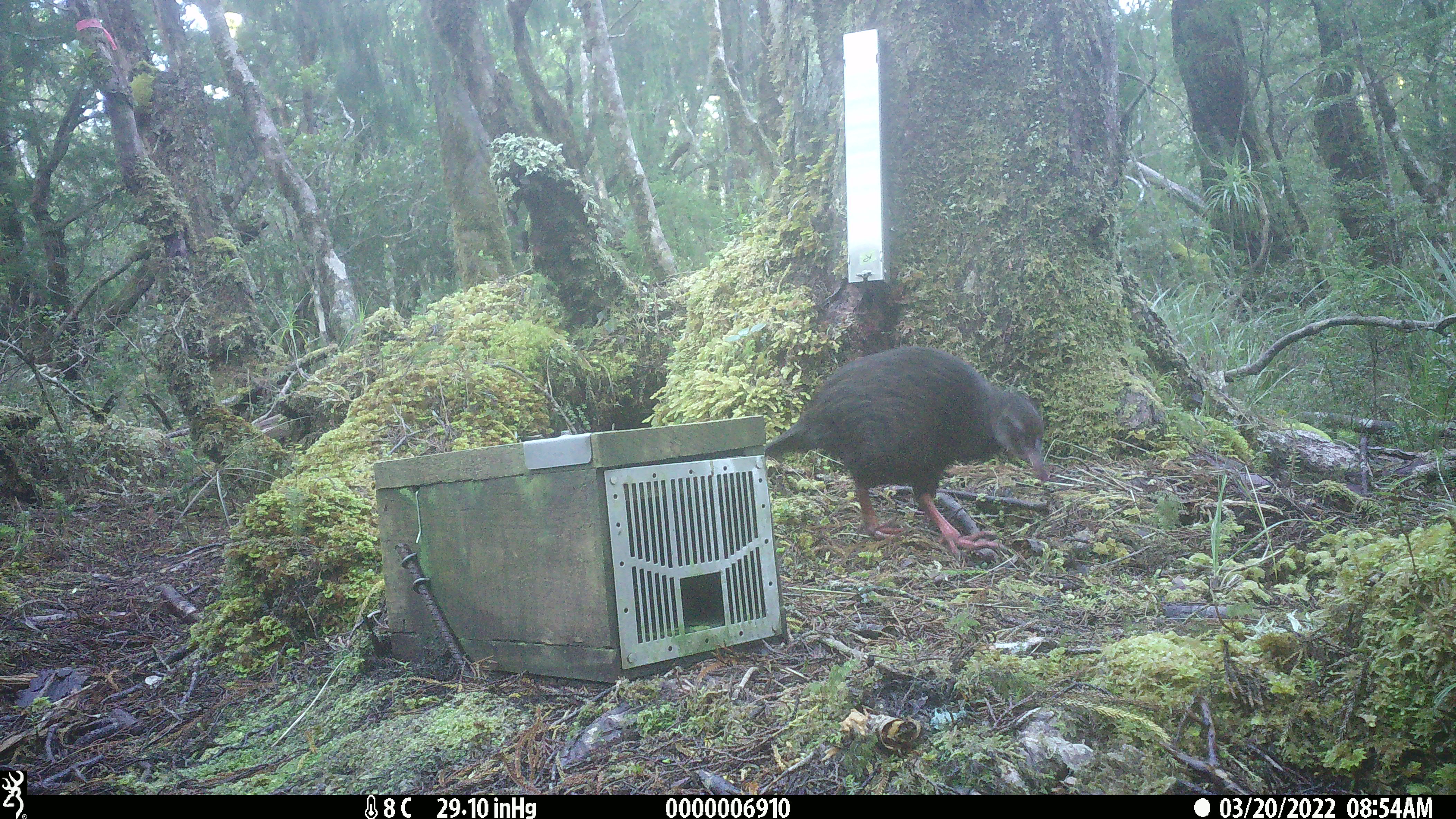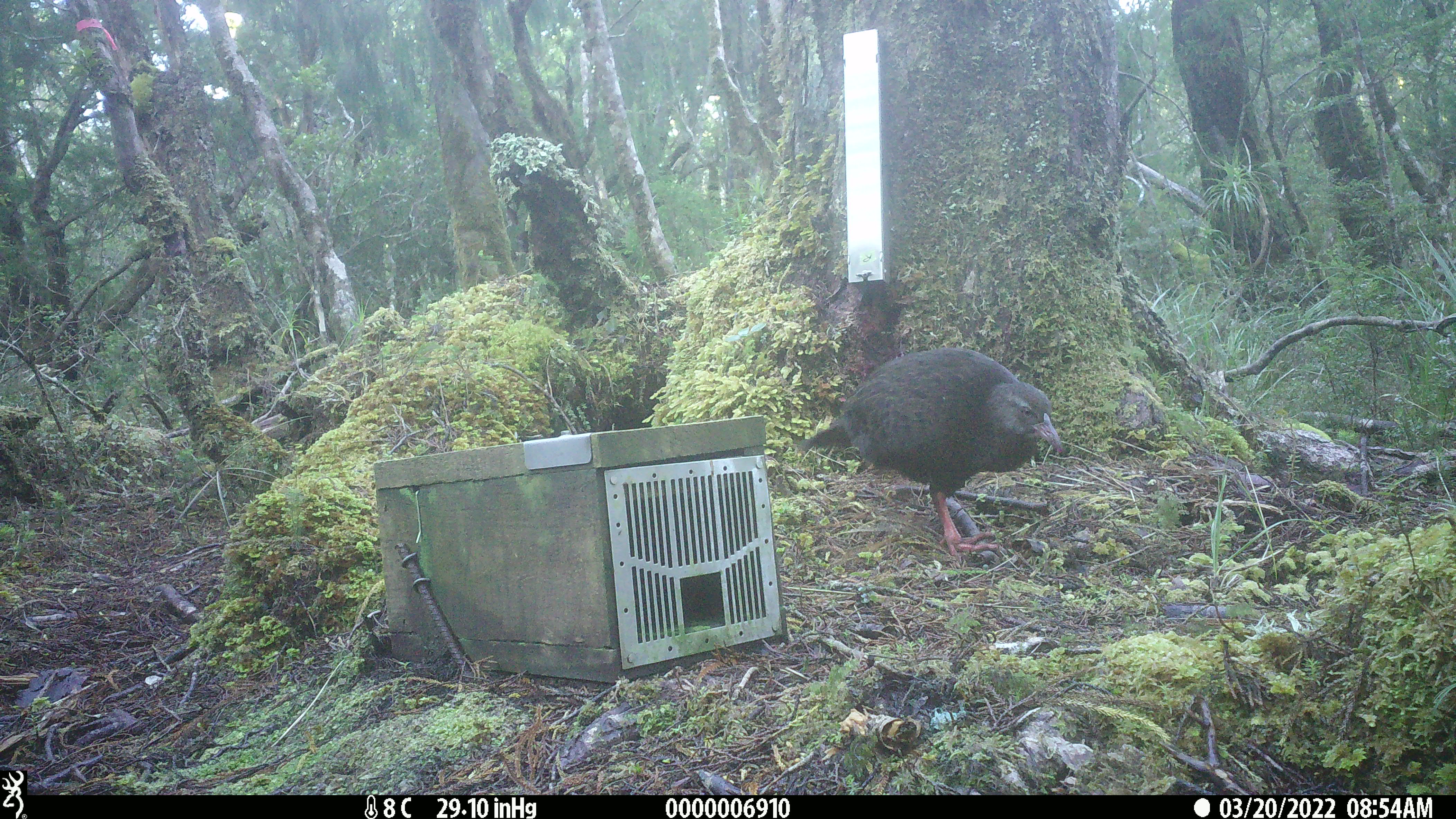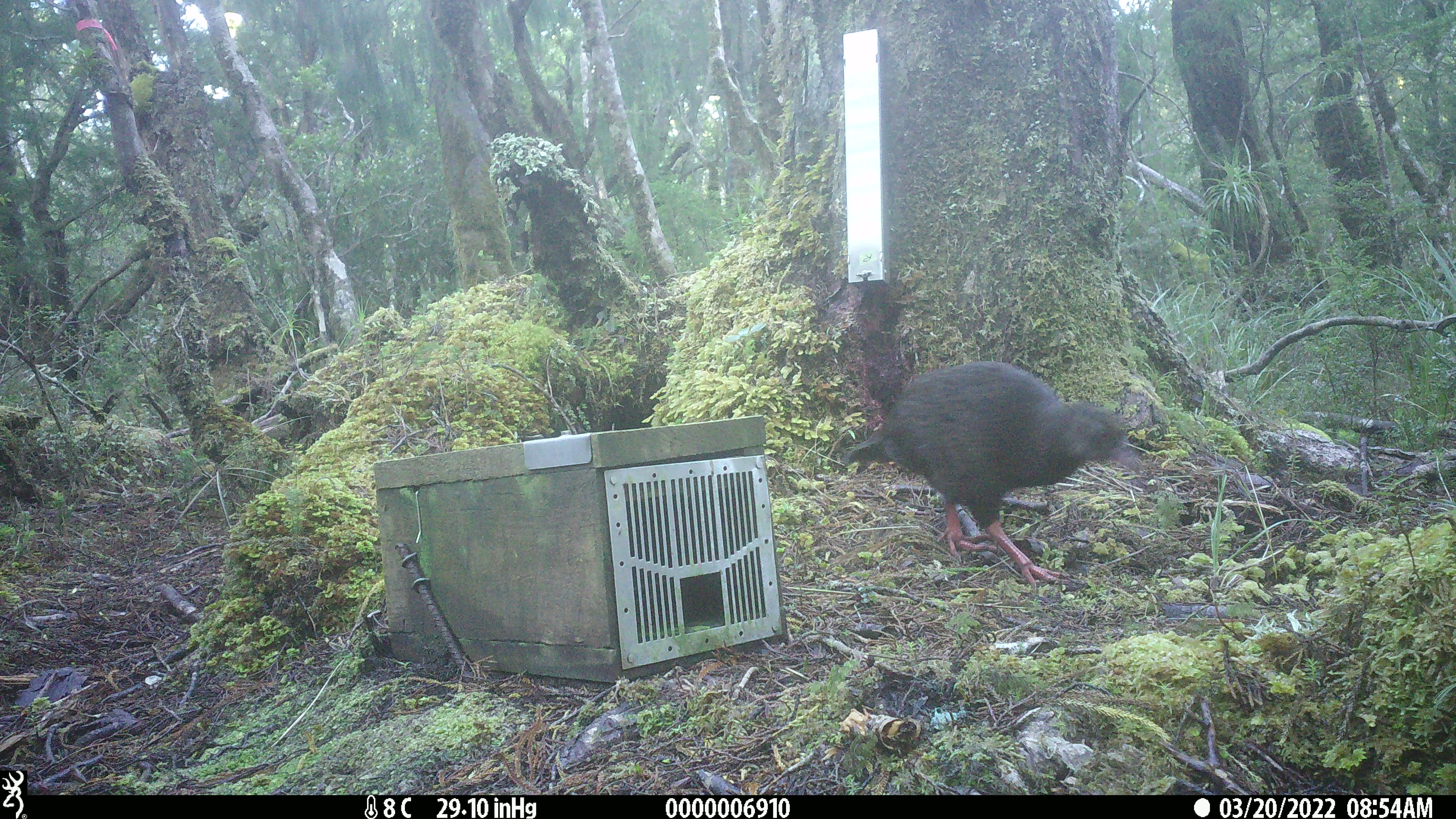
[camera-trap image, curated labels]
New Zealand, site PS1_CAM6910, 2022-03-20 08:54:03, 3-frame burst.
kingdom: Animalia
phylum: Chordata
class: Aves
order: Gruiformes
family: Rallidae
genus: Gallirallus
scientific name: Gallirallus australis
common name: weka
Weka (Gallirallus australis).